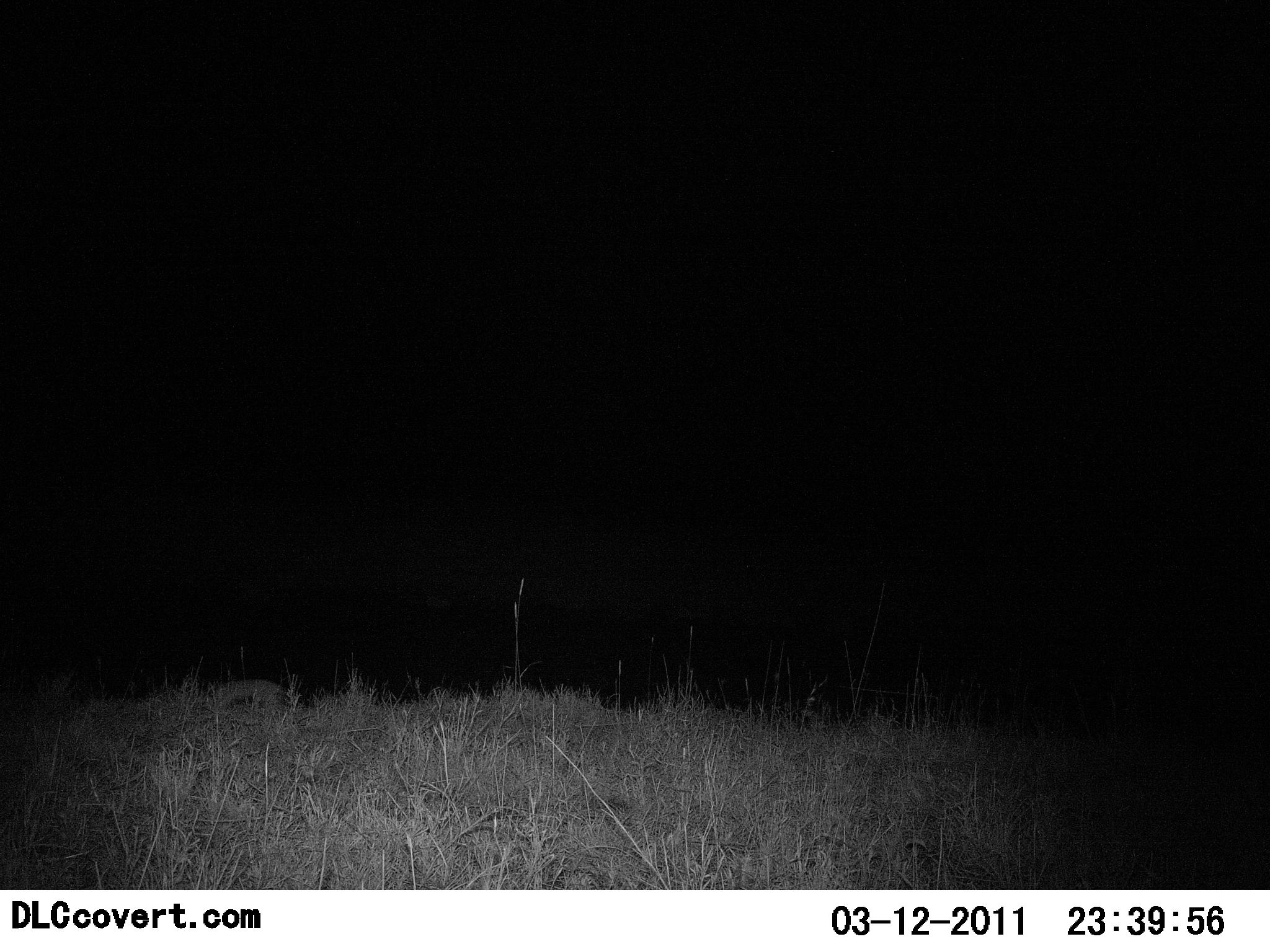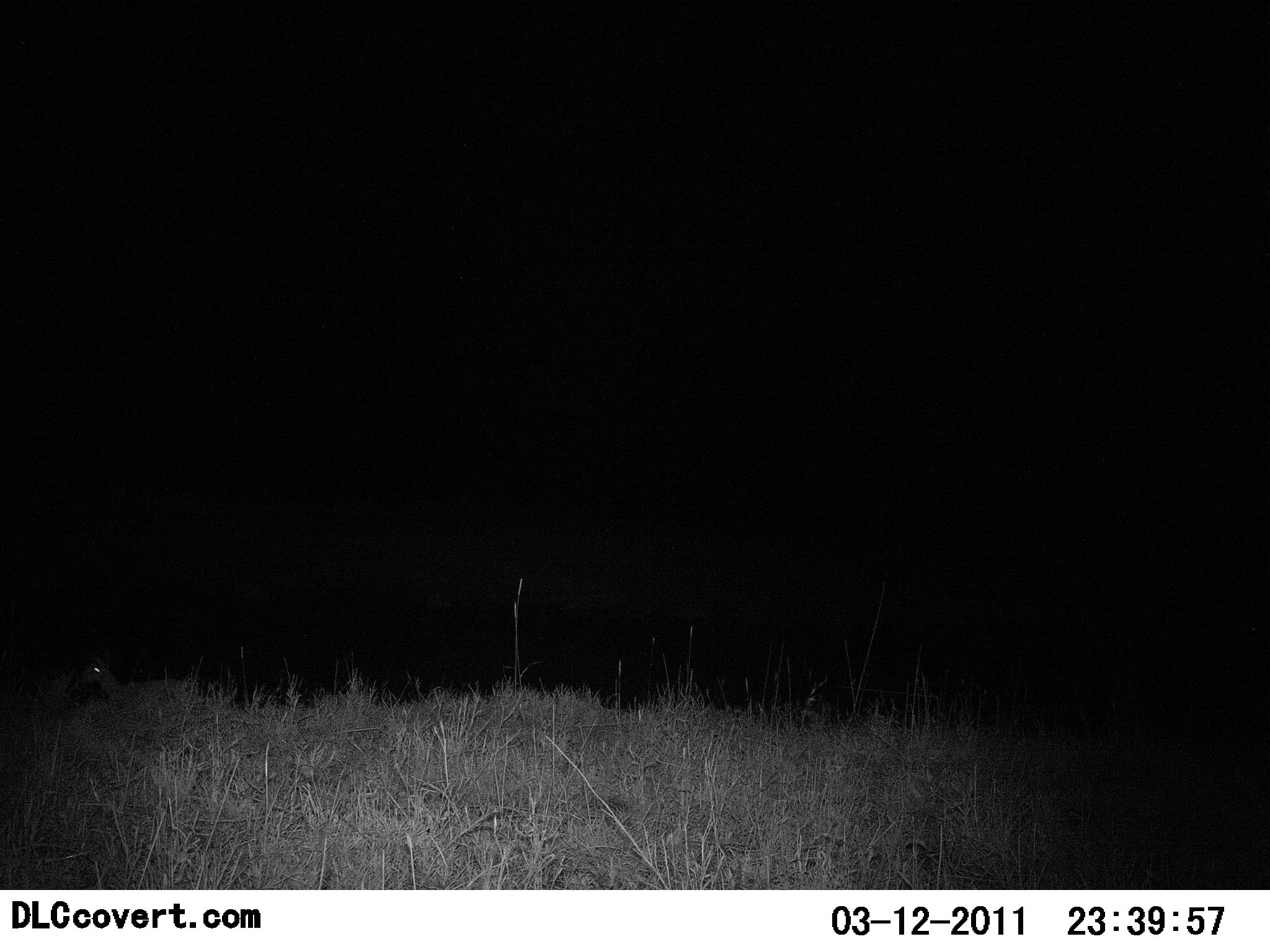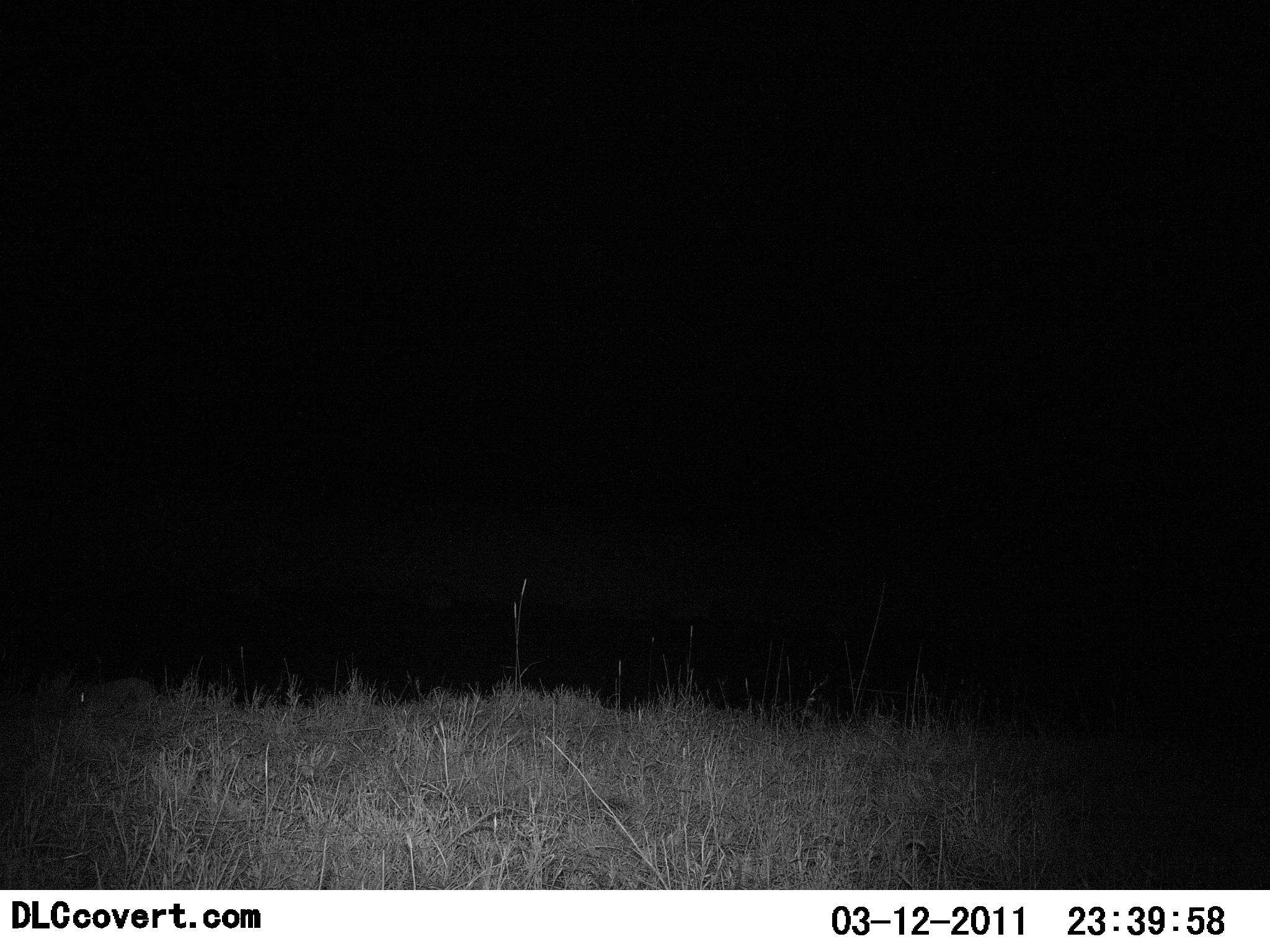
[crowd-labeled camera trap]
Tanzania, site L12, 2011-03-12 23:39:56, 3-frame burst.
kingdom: Animalia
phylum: Chordata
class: Mammalia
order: Artiodactyla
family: Bovidae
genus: Madoqua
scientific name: Madoqua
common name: dikdik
Dikdik (Madoqua), count 1. Behavior (volunteer vote fractions): standing 10%, resting 0%, moving 90%, interacting 0%. Young present (vote fraction): 0%. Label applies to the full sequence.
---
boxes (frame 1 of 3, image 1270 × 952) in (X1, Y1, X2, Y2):
animal: (208, 679, 283, 711)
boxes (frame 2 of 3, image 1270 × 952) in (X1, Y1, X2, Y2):
animal: (77, 652, 190, 707)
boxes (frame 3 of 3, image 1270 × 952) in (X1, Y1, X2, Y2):
animal: (76, 677, 158, 713)